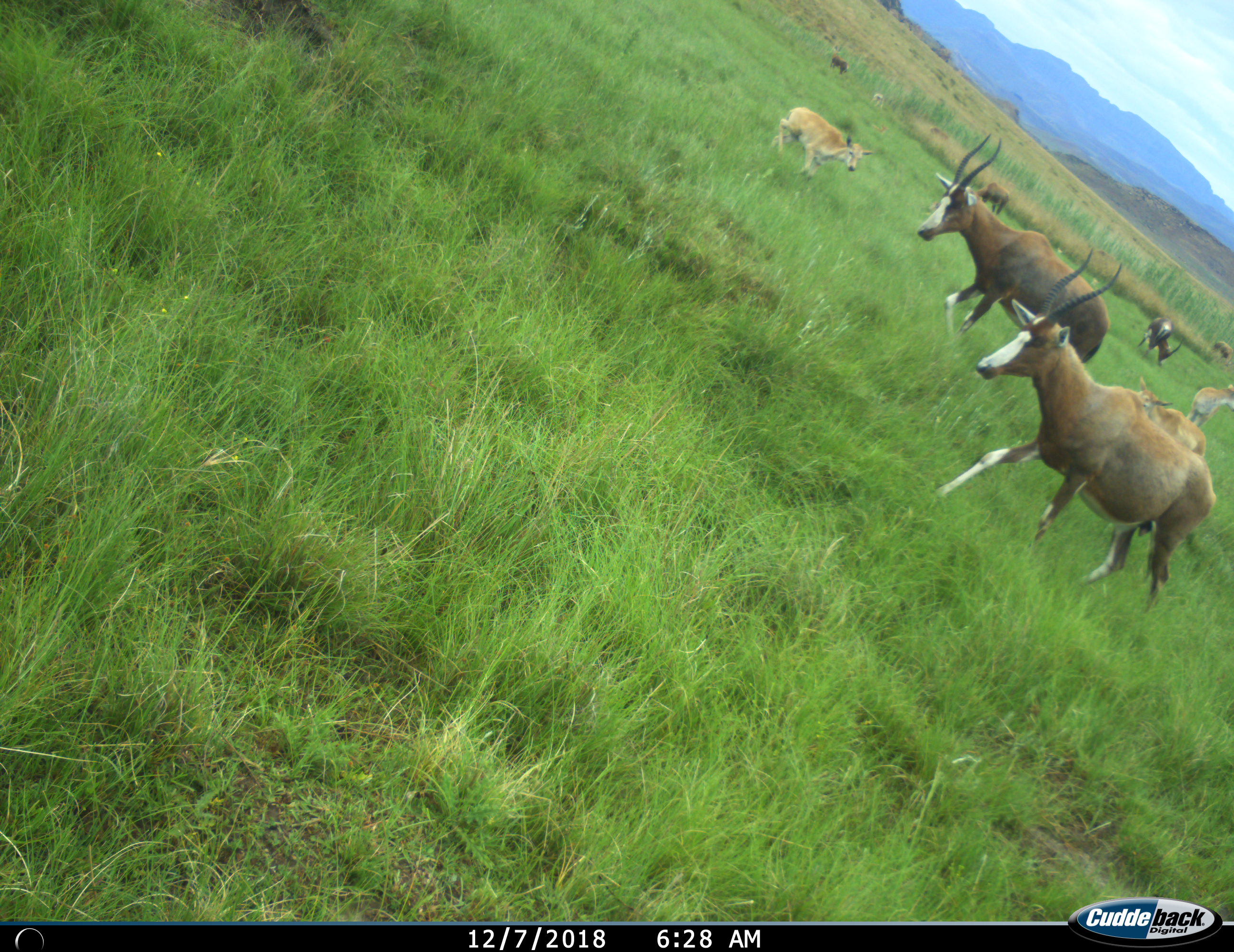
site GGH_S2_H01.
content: unidentified animal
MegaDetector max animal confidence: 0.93